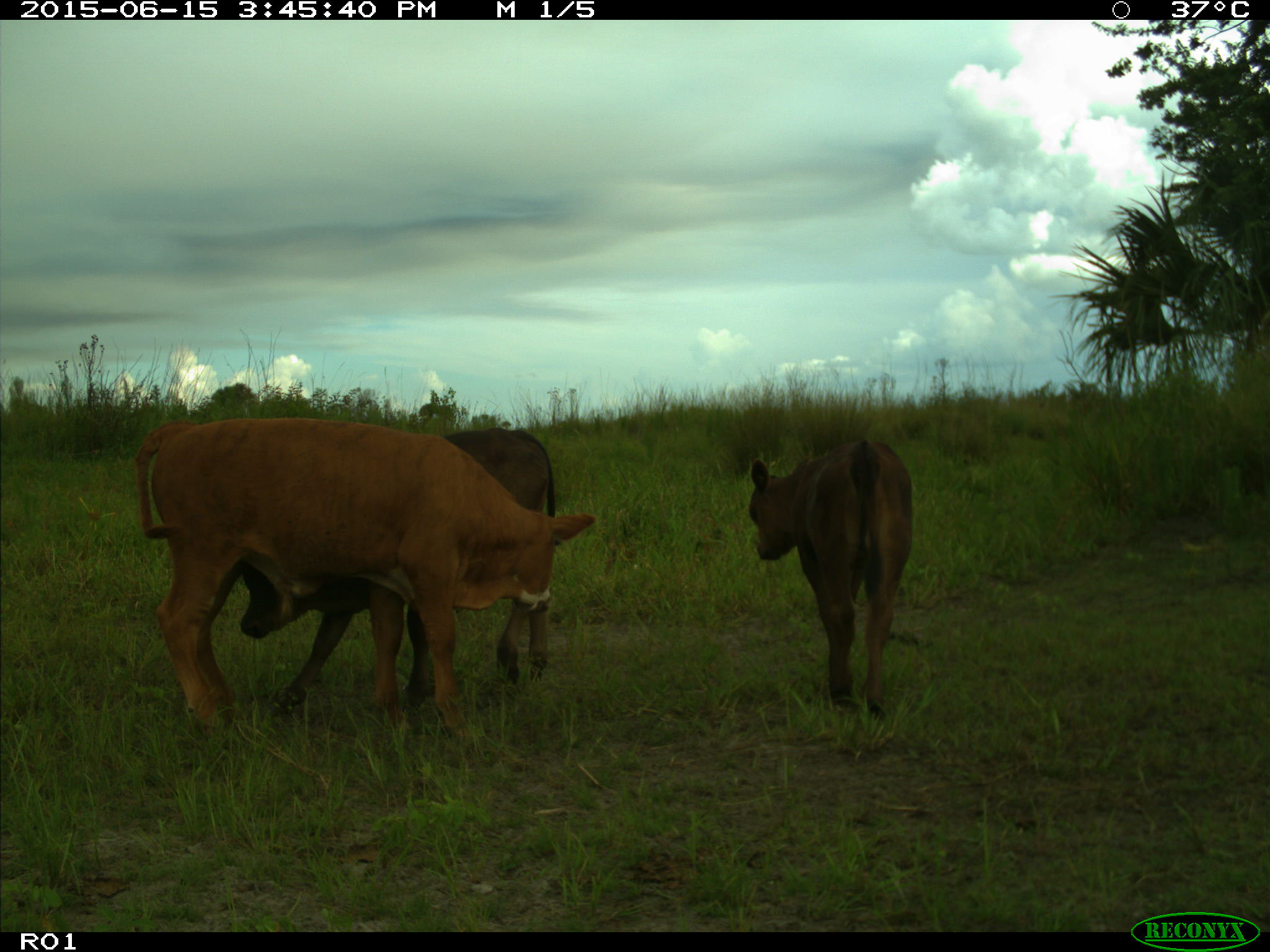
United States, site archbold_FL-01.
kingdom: Animalia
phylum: Chordata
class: Mammalia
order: Artiodactyla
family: Bovidae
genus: Bos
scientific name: Bos taurus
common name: domestic cow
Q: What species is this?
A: Bos taurus (domestic cow).